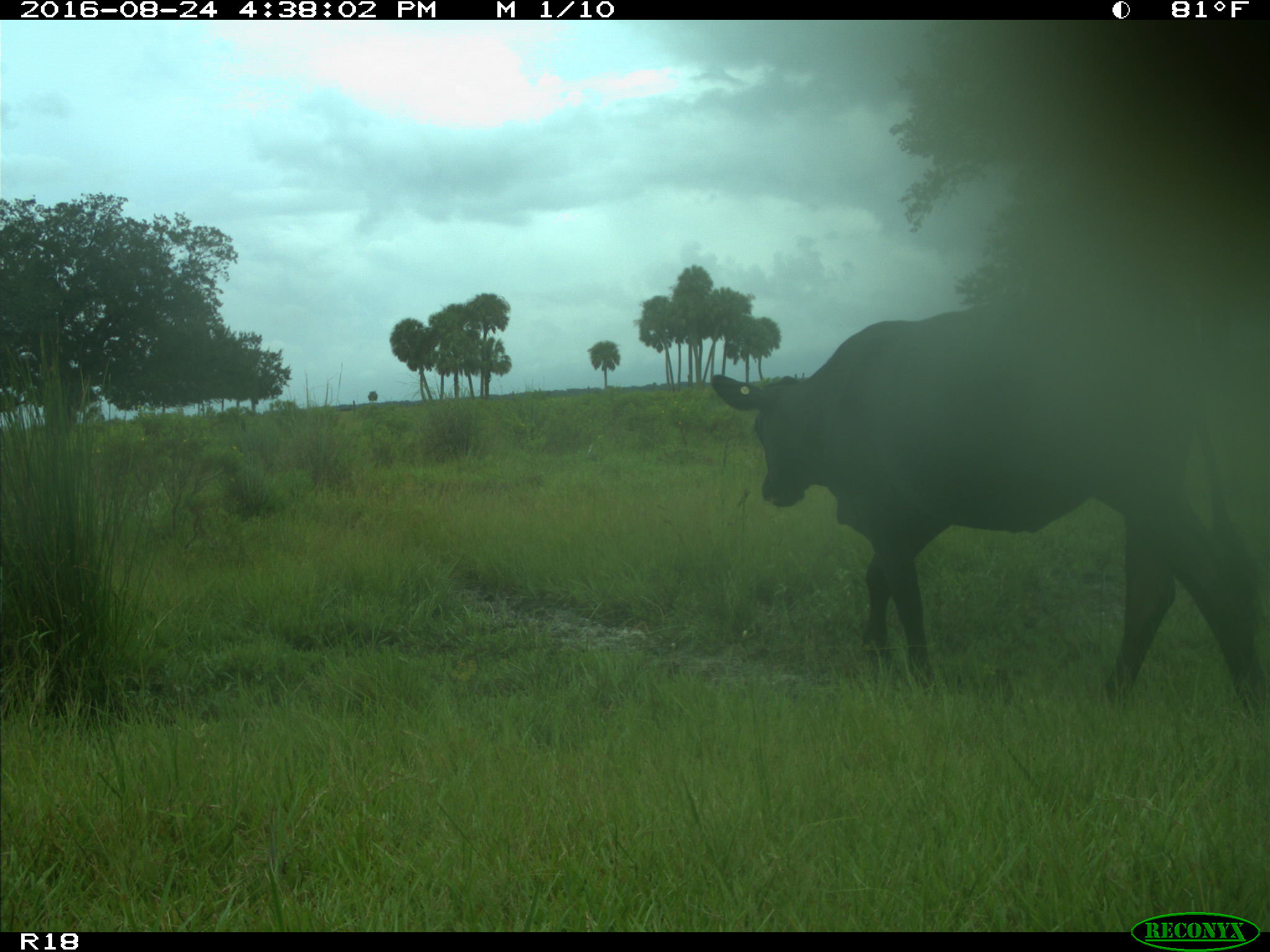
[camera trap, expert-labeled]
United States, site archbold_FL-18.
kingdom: Animalia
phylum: Chordata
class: Mammalia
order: Artiodactyla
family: Bovidae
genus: Bos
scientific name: Bos taurus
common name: domestic cow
Bos taurus (domestic cow).